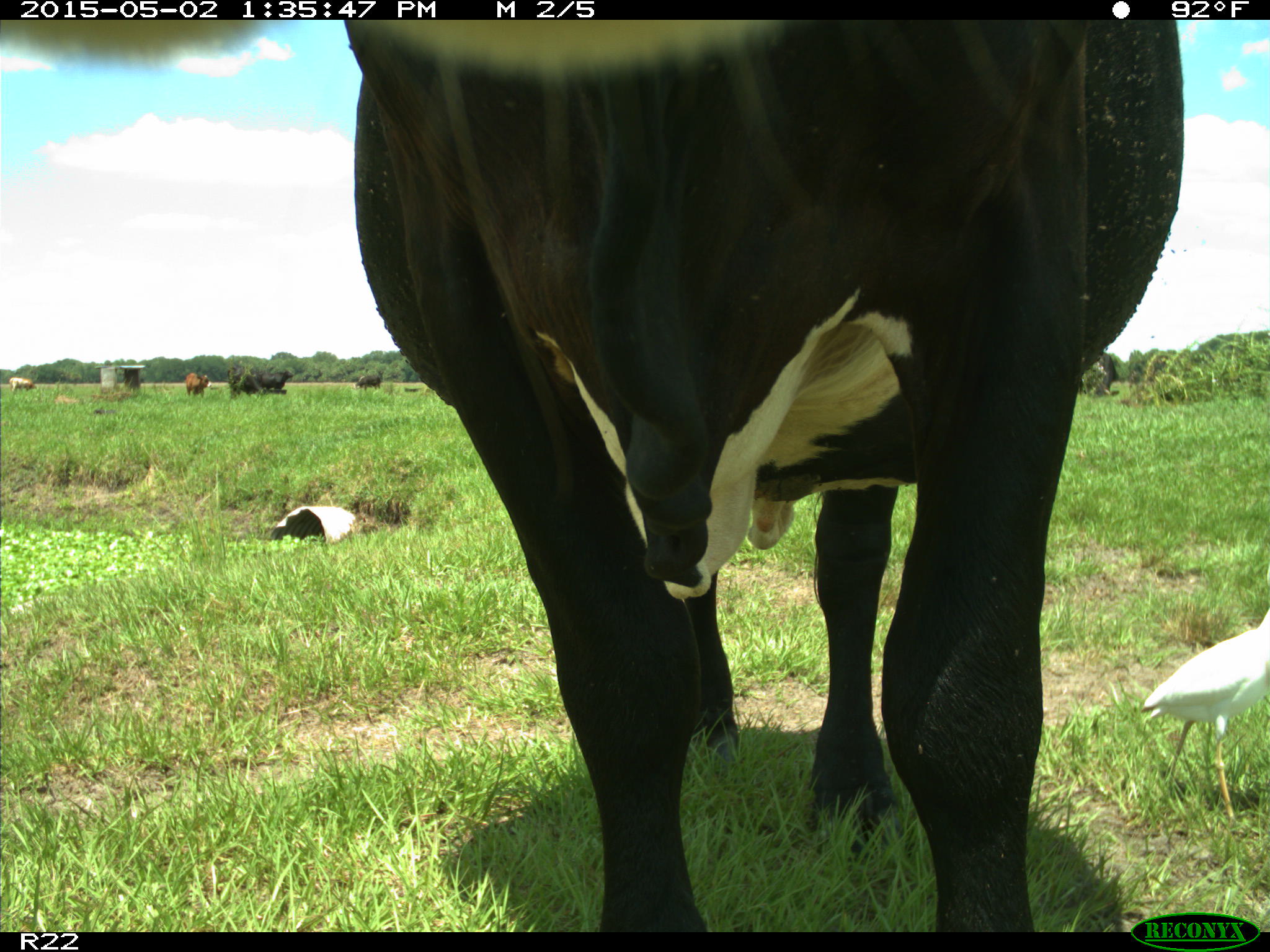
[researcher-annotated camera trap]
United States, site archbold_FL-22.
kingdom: Animalia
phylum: Chordata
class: Mammalia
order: Artiodactyla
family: Bovidae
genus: Bos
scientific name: Bos taurus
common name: domestic cow